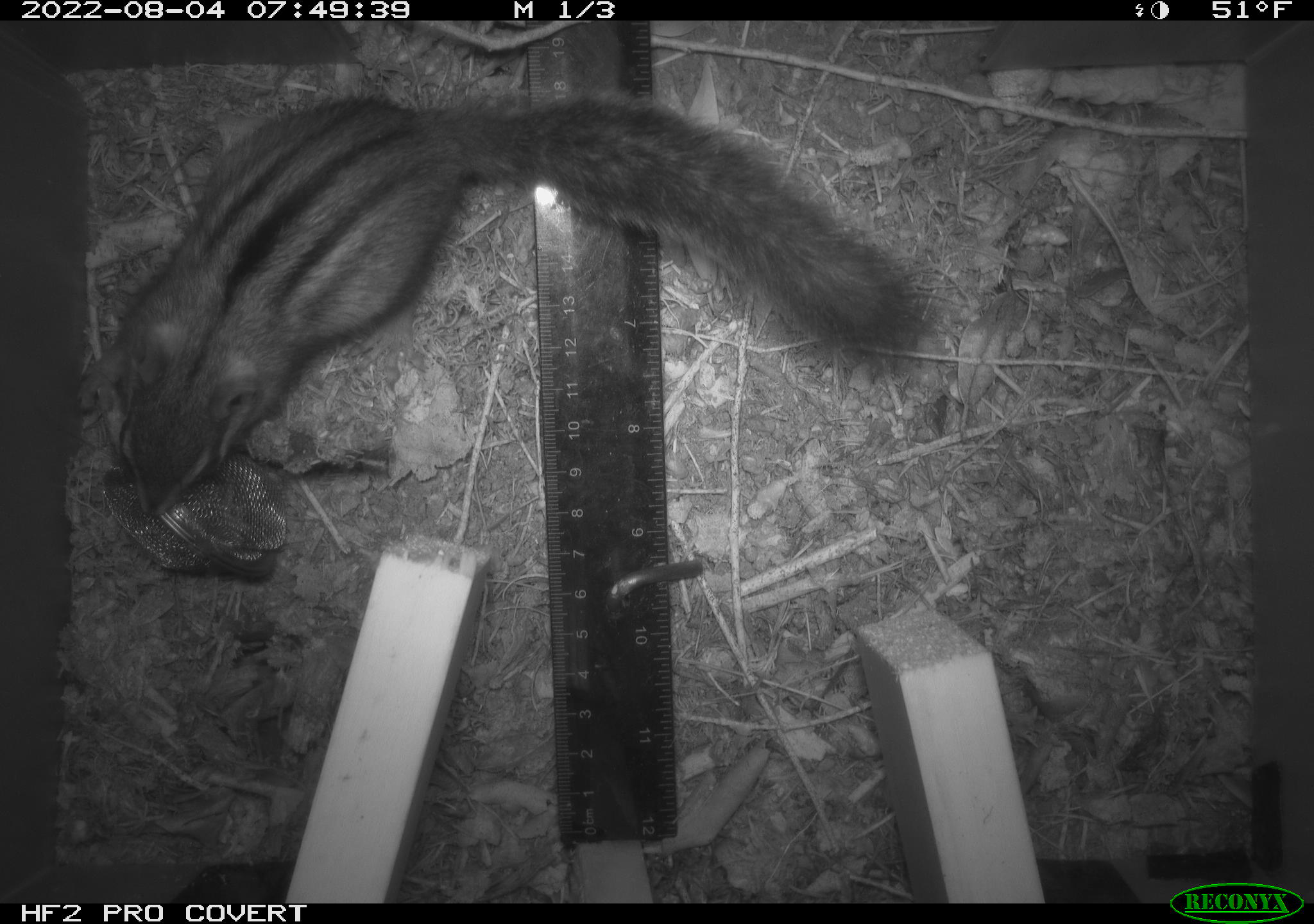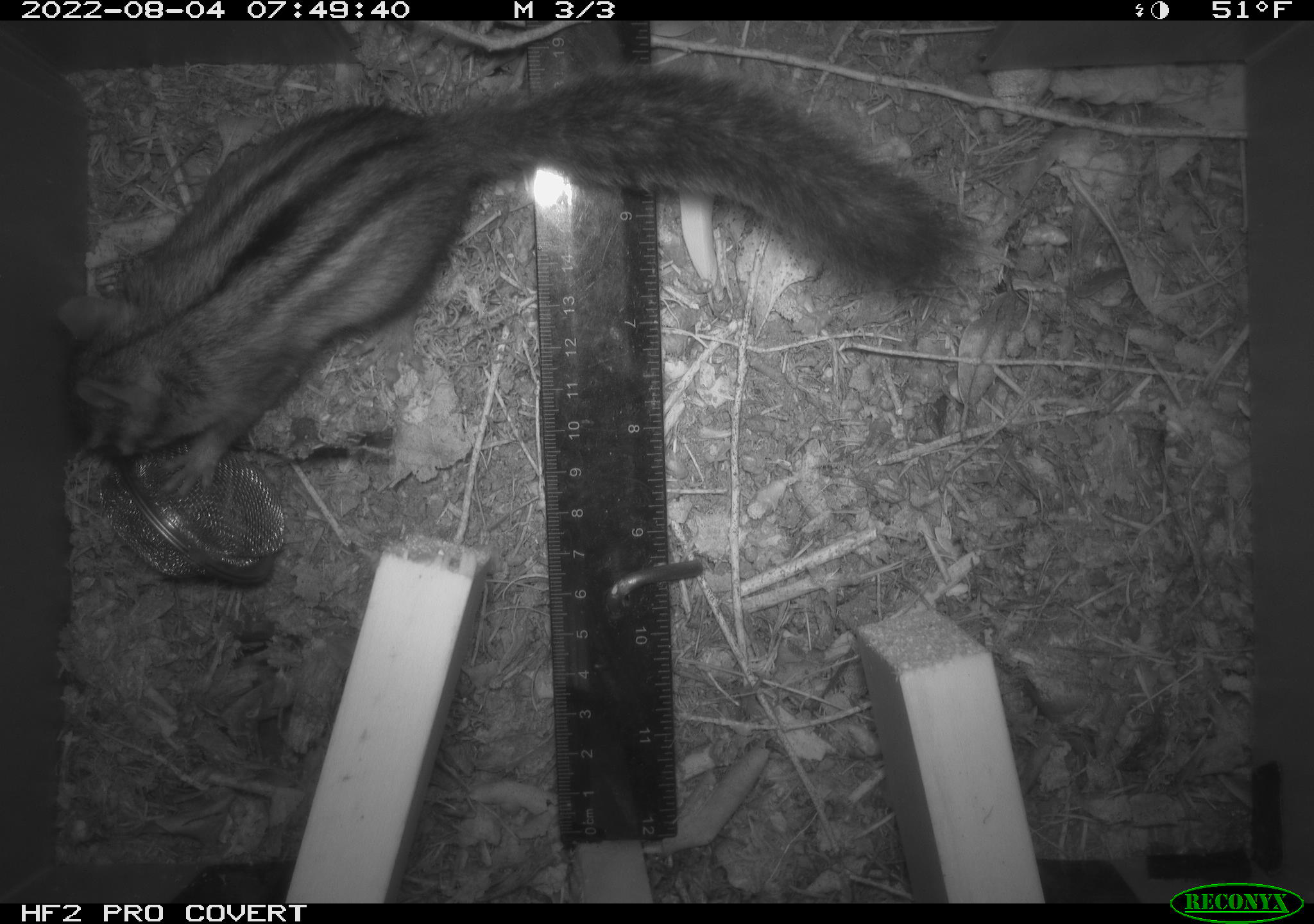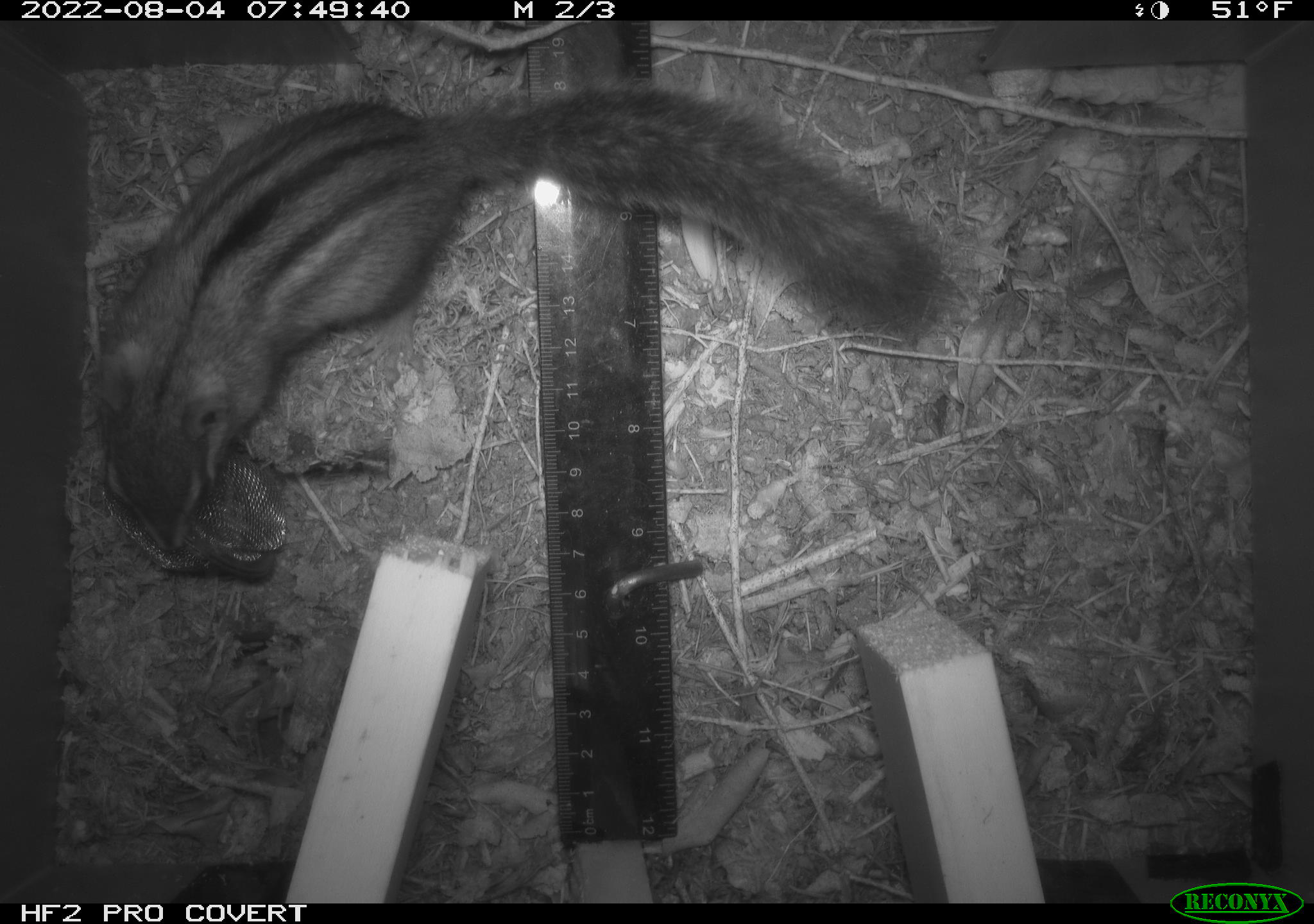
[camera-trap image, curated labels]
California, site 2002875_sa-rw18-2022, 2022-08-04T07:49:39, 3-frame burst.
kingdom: Animalia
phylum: Chordata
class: Mammalia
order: Rodentia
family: Sciuridae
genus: Neotamias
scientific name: Neotamias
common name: western chipmunks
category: neotamias species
Neotamias species (western chipmunks) (Neotamias).